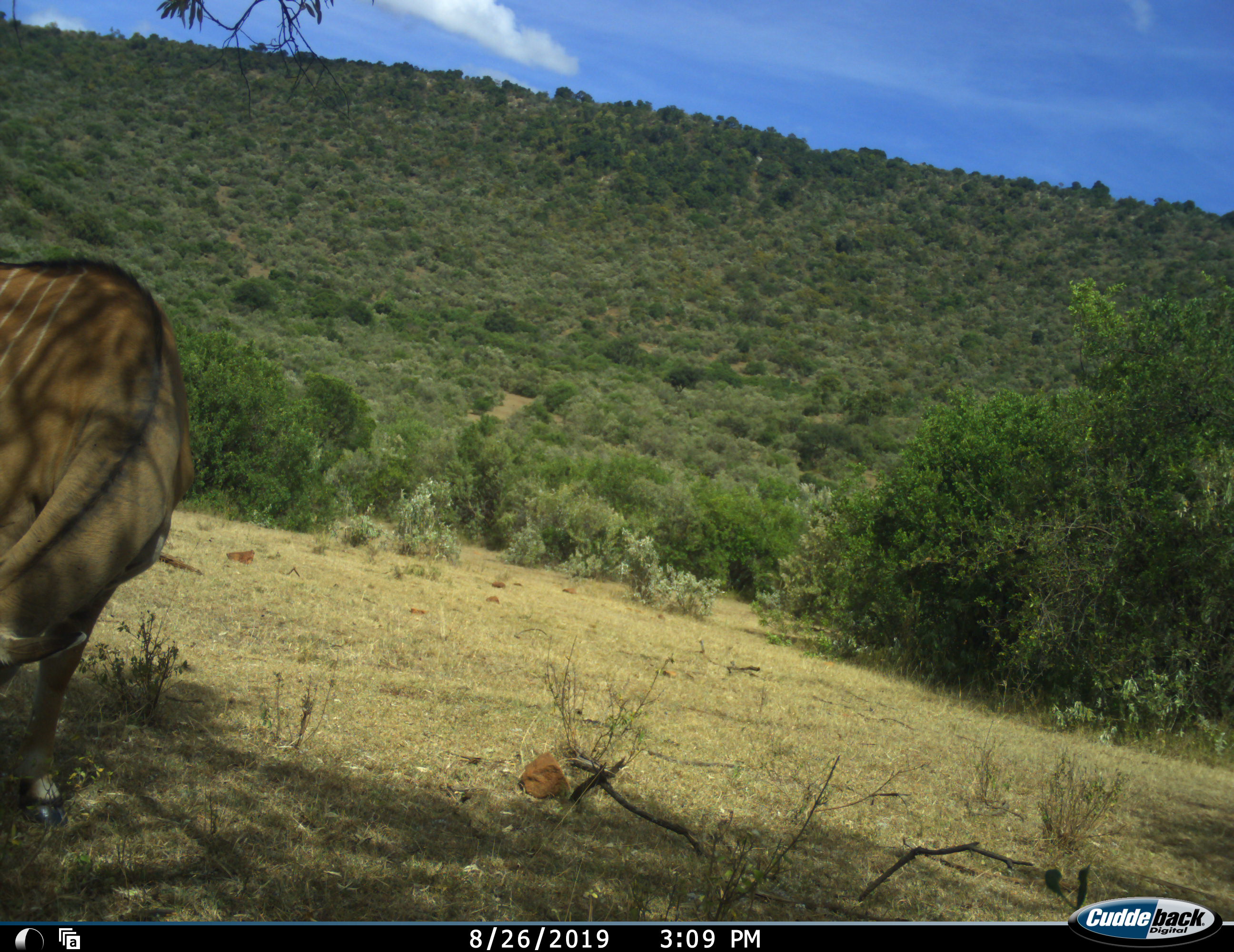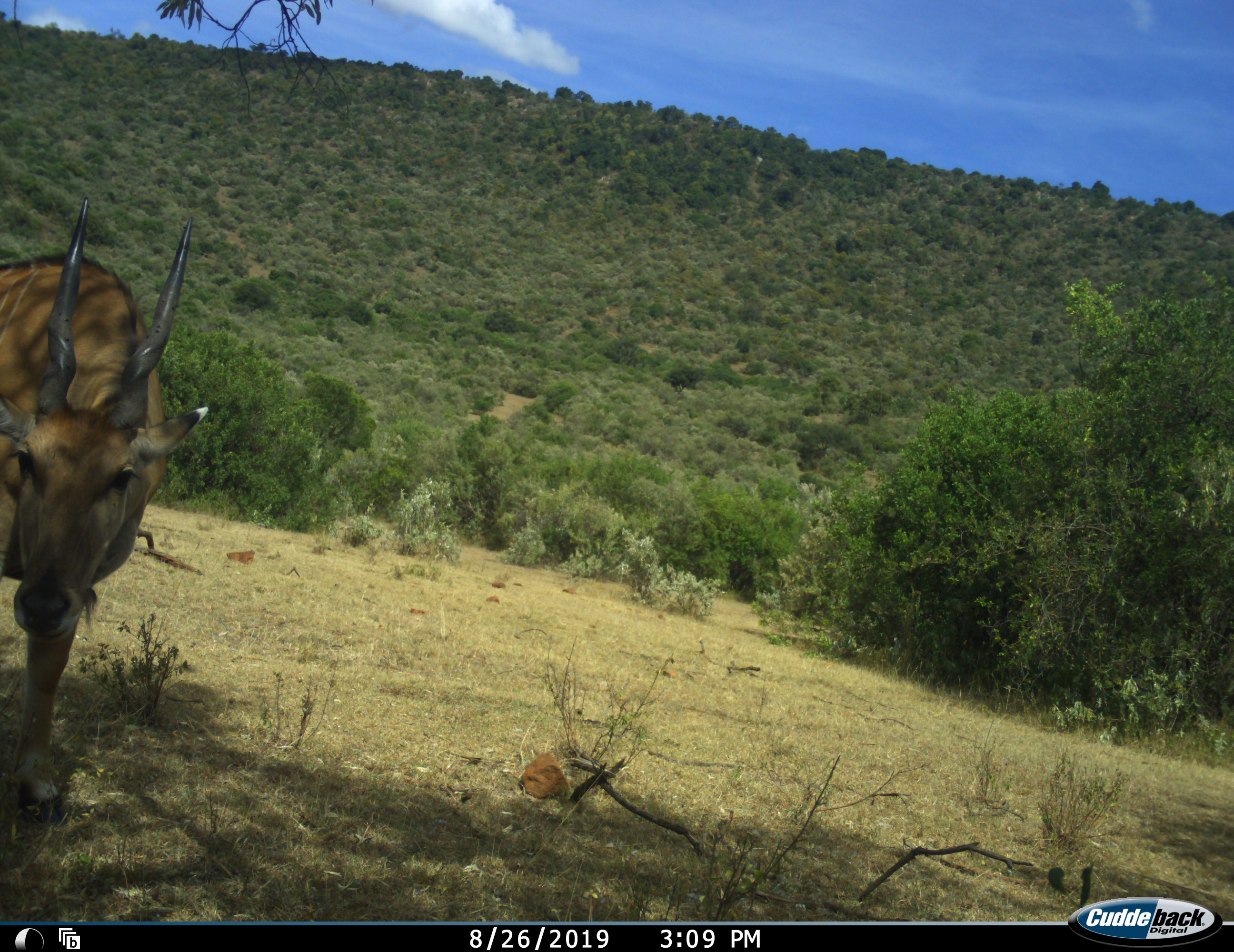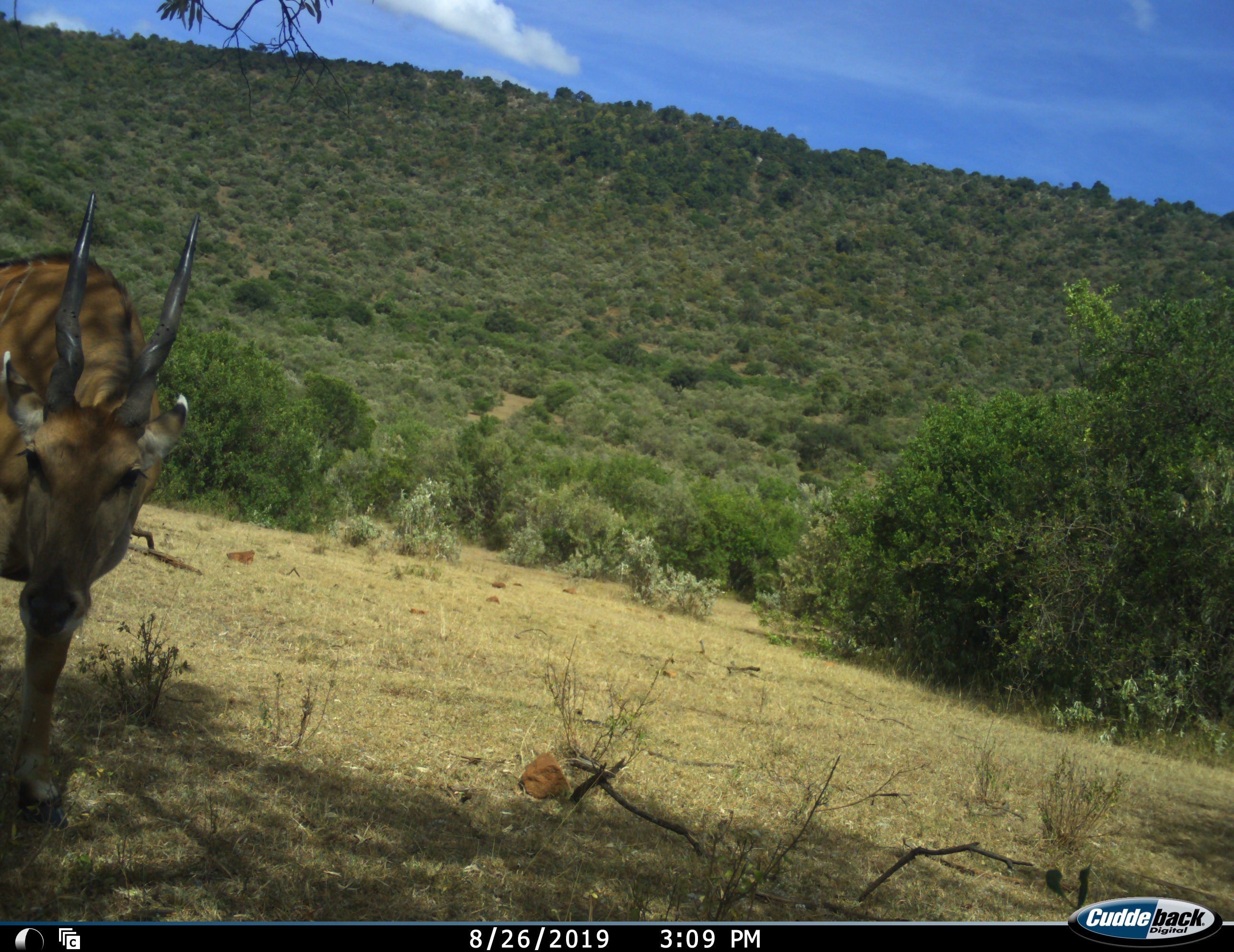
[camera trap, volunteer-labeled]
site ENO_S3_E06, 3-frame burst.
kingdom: Animalia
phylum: Chordata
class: Mammalia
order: Artiodactyla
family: Bovidae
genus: Tragelaphus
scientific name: Tragelaphus oryx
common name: eland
Eland (Tragelaphus oryx), count 1. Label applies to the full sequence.